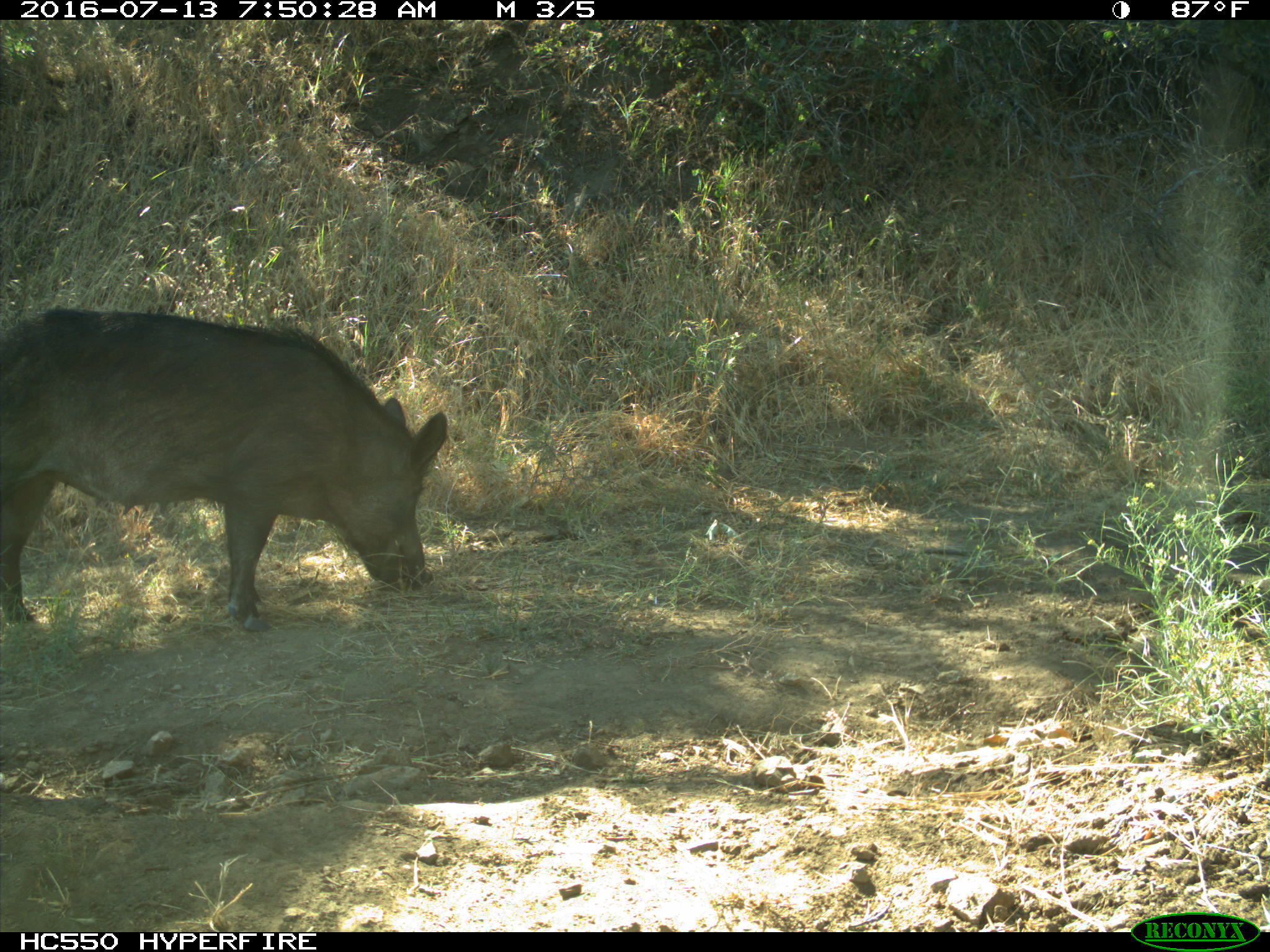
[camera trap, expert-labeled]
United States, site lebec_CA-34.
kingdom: Animalia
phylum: Chordata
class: Mammalia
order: Artiodactyla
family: Suidae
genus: Sus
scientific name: Sus scrofa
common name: wild boar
Sus scrofa (wild boar).